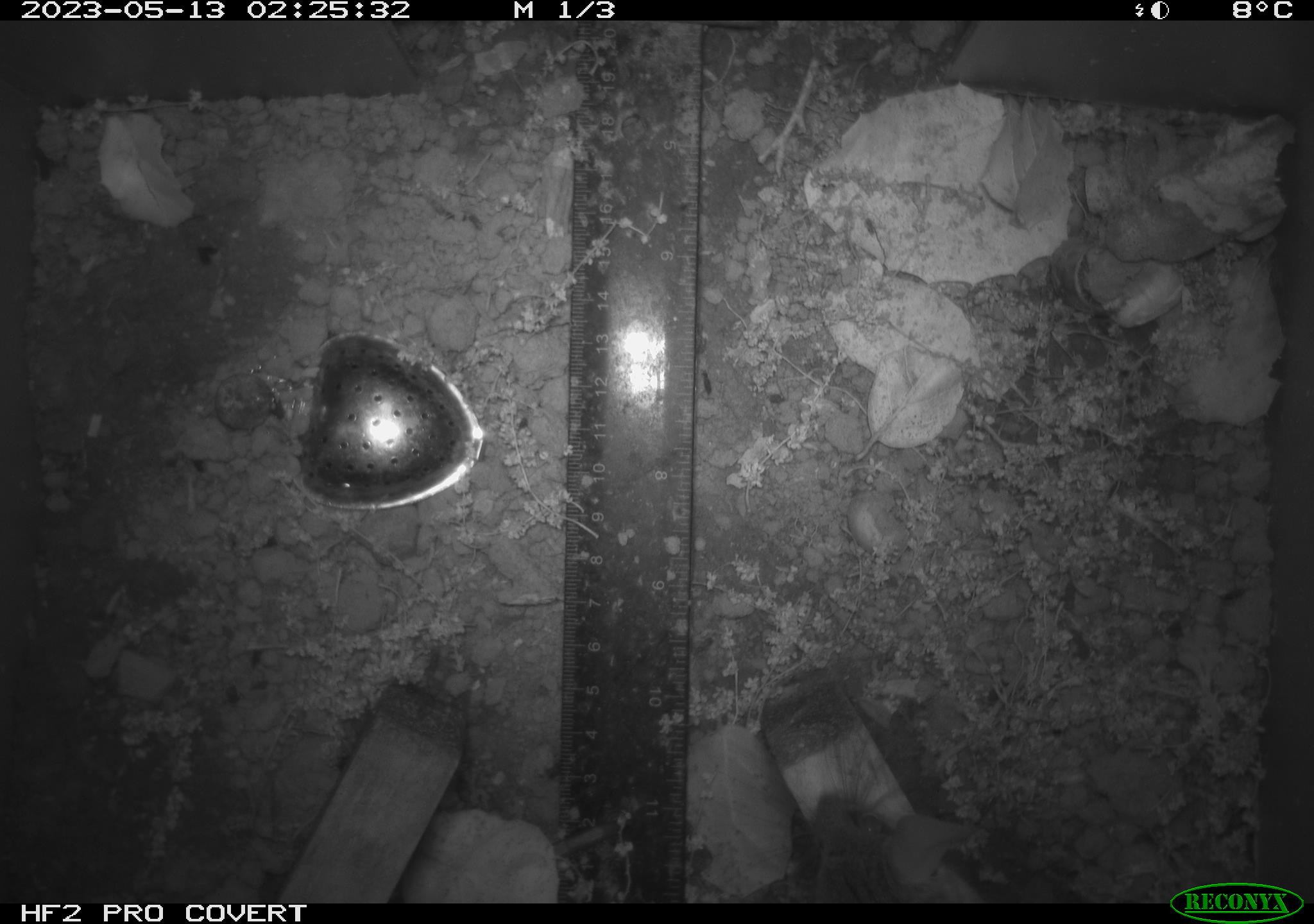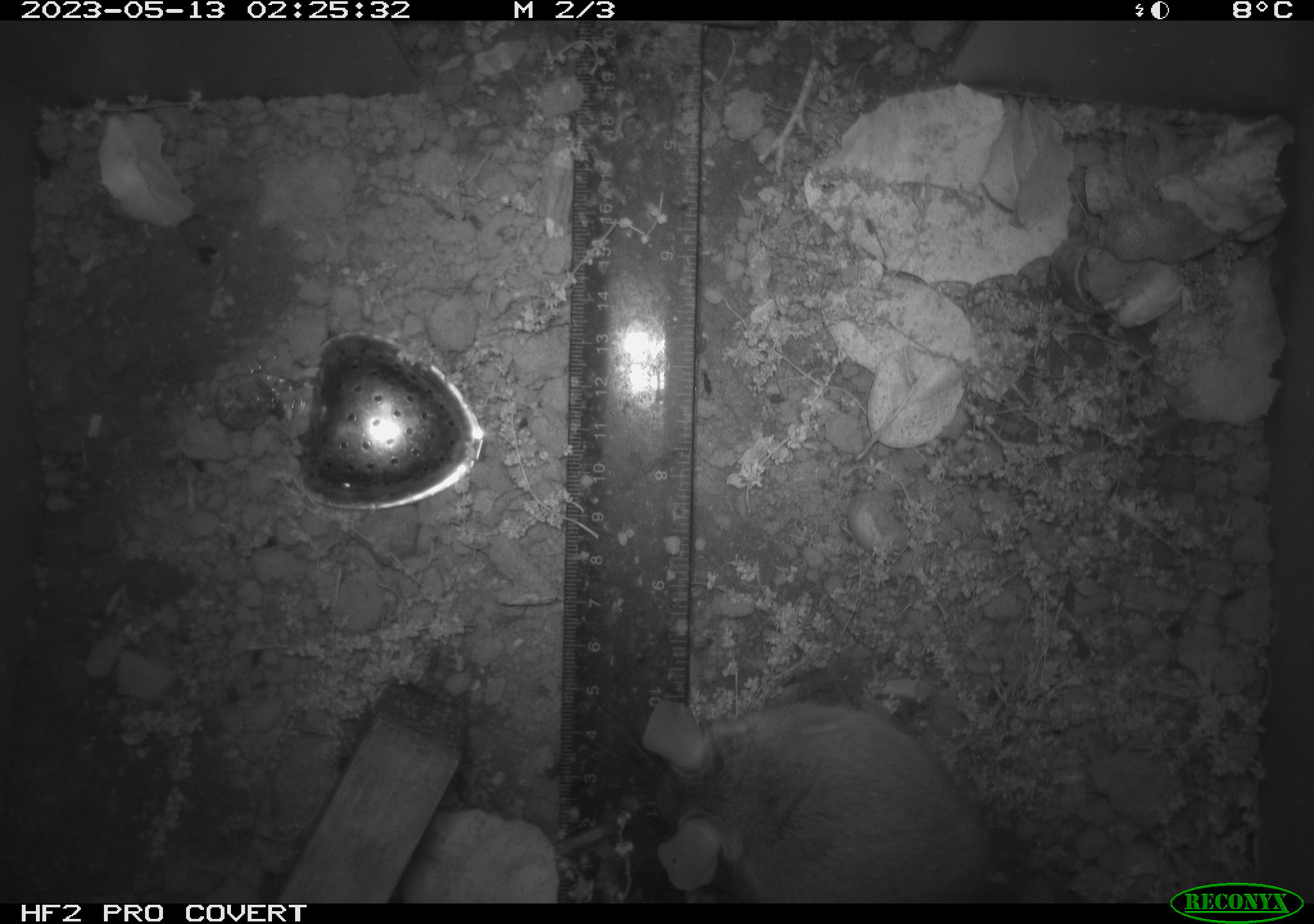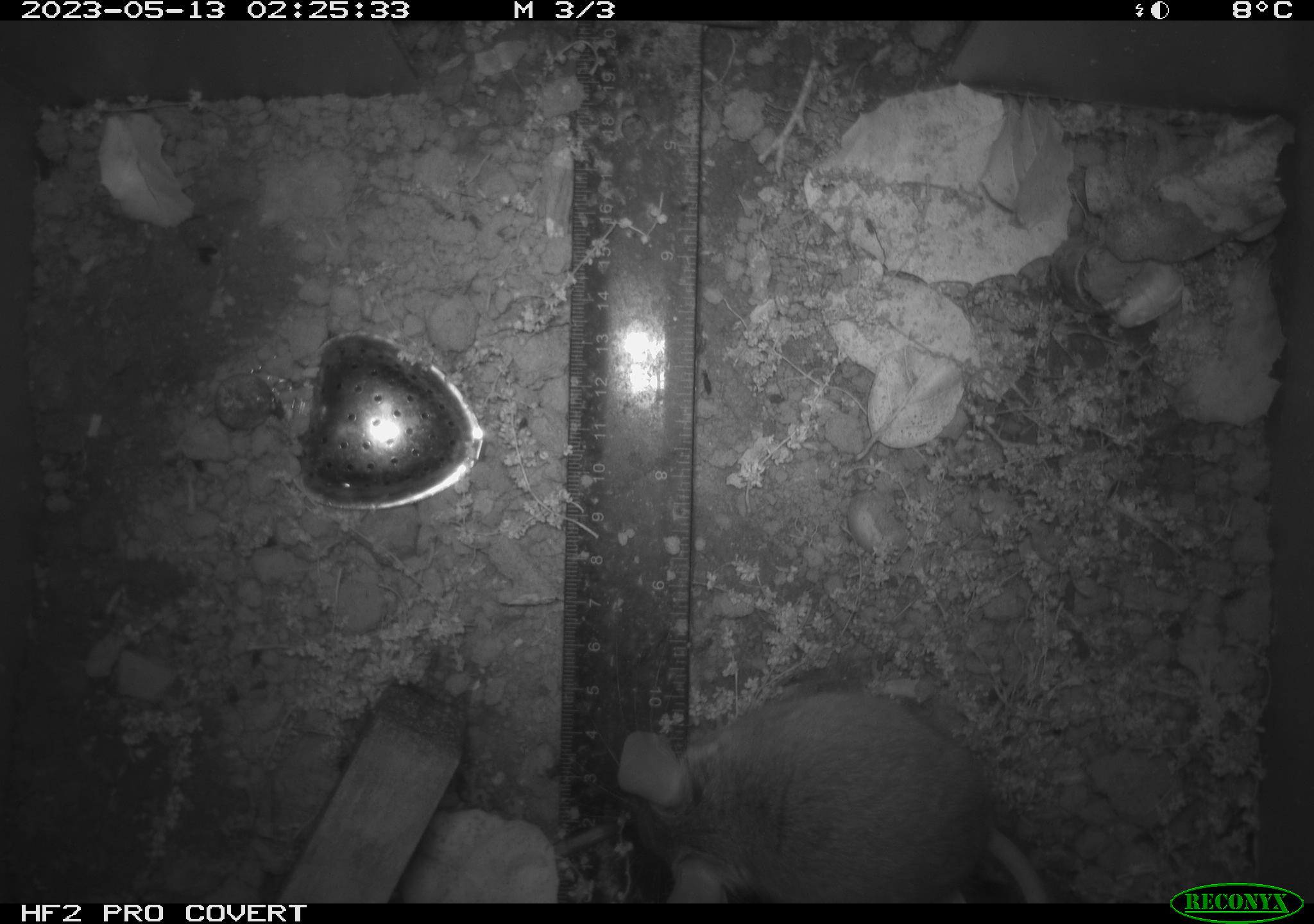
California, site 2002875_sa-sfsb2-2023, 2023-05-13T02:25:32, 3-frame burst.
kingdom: Animalia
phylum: Chordata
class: Mammalia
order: Rodentia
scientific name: Rodentia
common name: mouse species